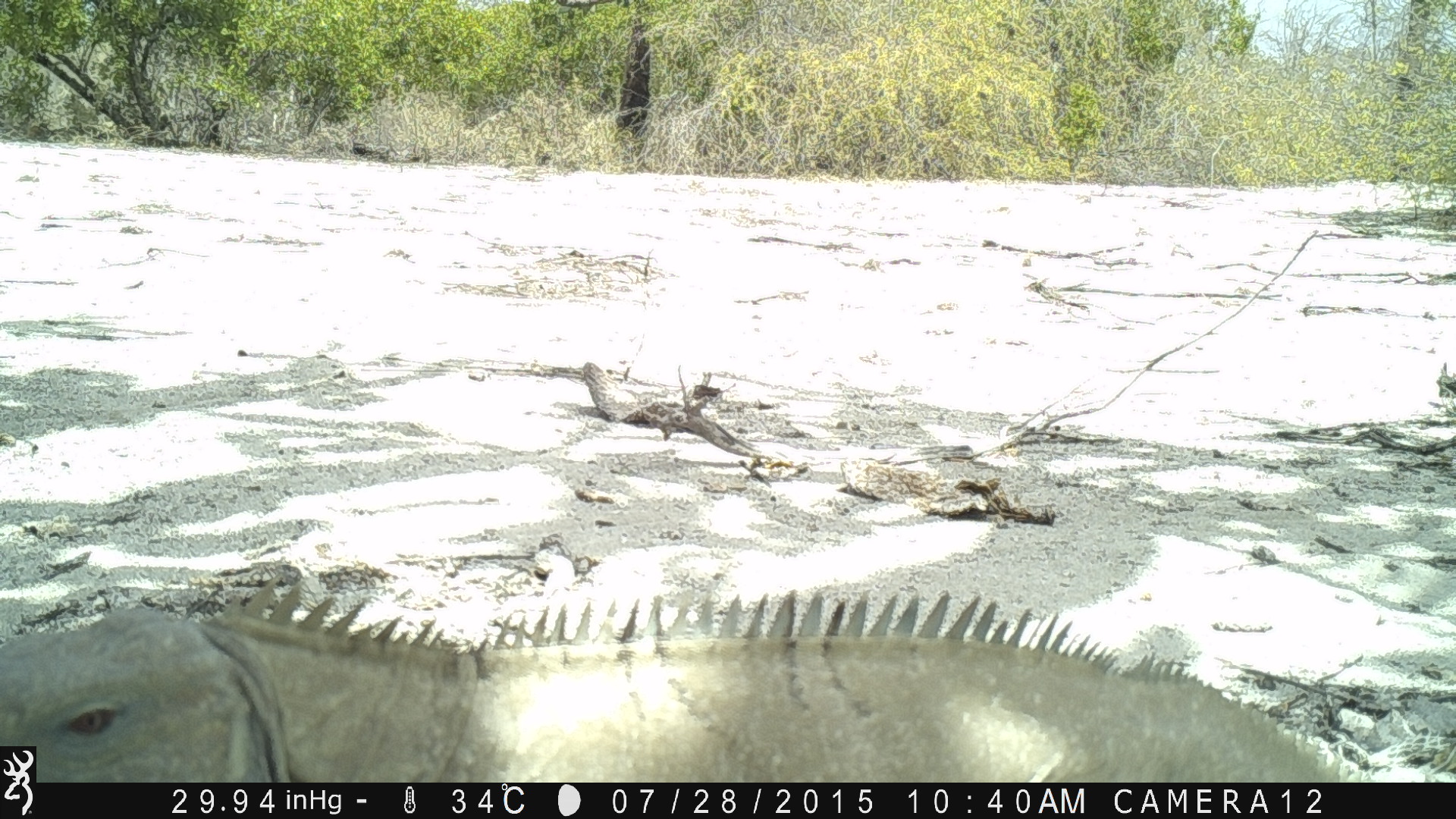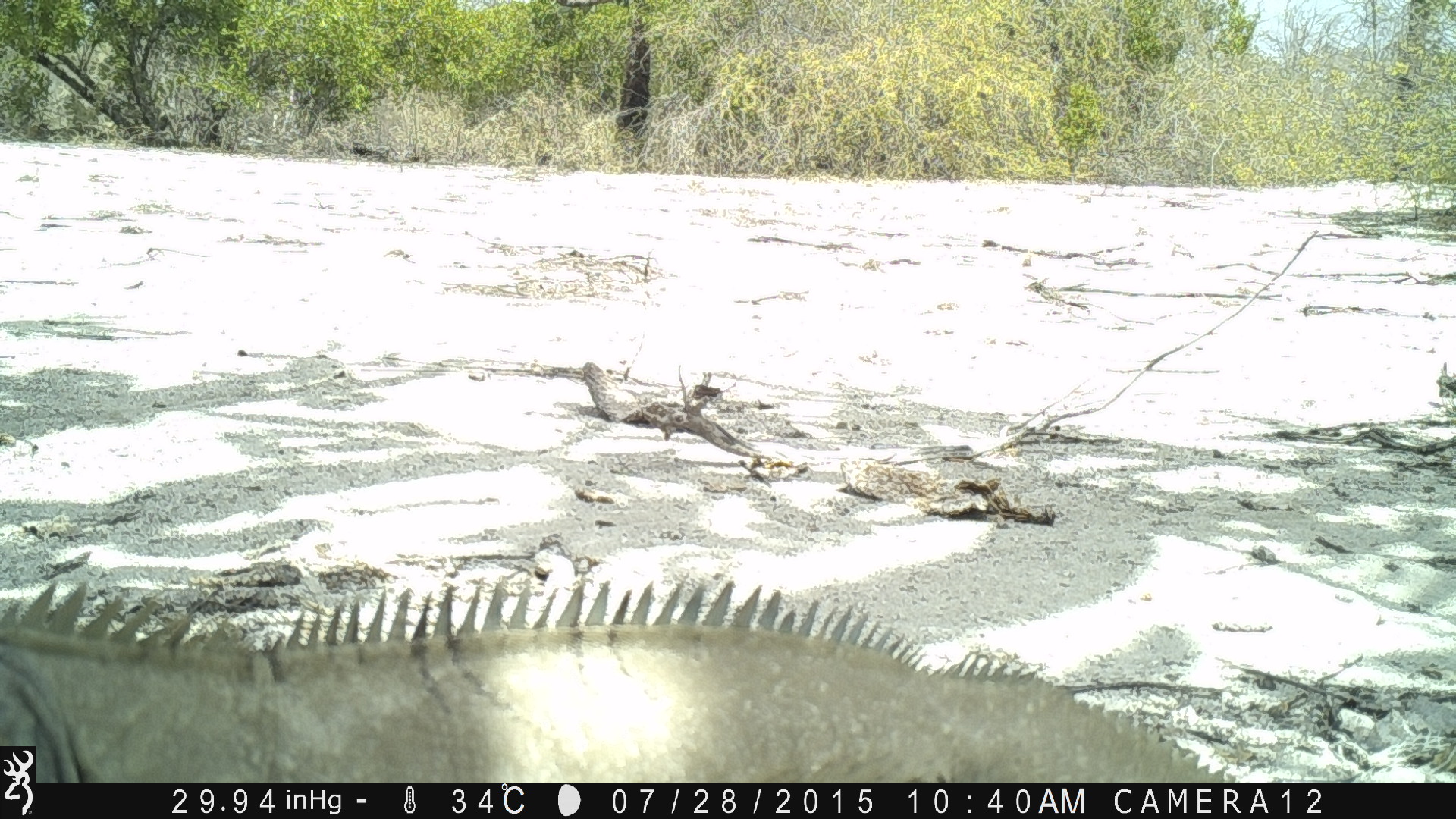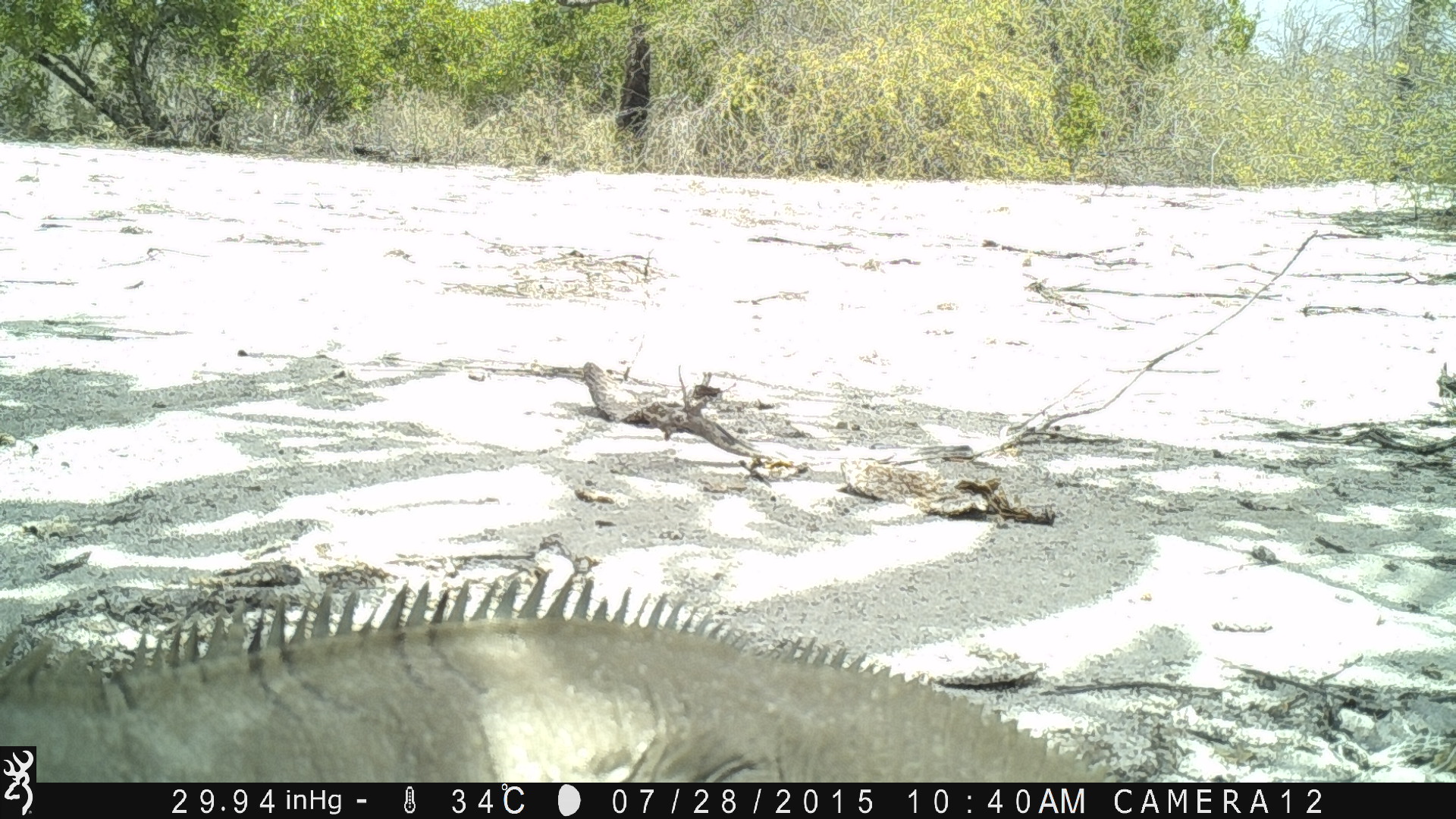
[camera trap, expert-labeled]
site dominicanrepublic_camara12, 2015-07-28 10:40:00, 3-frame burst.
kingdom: Animalia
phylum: Chordata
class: Reptilia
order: Squamata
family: Iguanidae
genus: Iguana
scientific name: Iguana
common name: typical iguanas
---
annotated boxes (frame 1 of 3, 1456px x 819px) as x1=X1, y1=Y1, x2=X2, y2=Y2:
iguana: x1=39, y1=583, x2=1370, y2=780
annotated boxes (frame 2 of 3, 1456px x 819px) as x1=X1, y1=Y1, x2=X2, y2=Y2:
iguana: x1=0, y1=546, x2=1269, y2=789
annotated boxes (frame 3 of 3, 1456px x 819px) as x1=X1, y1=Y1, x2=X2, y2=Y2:
iguana: x1=8, y1=585, x2=1158, y2=787